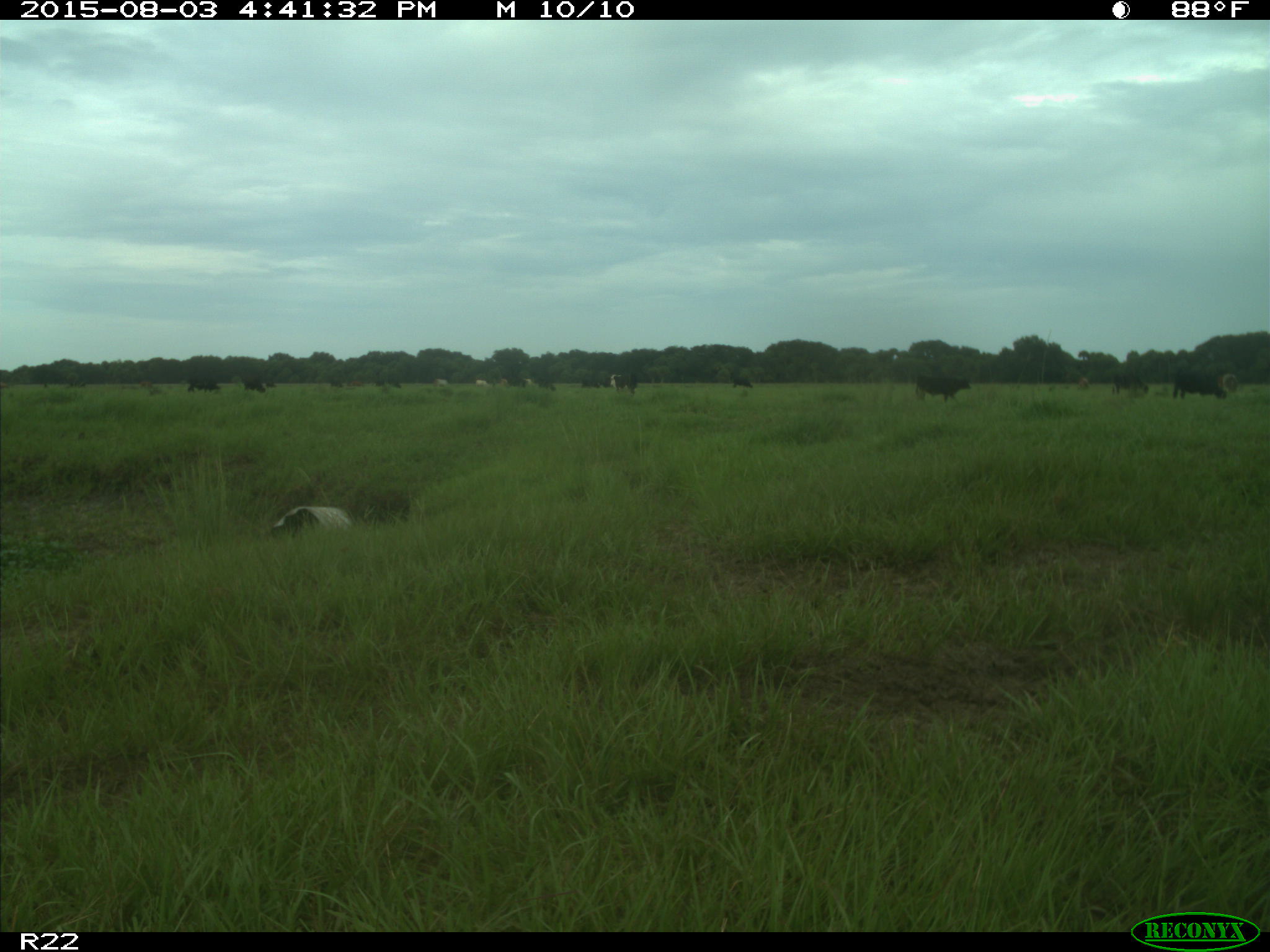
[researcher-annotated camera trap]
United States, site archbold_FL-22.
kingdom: Animalia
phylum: Chordata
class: Mammalia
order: Artiodactyla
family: Bovidae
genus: Bos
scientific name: Bos taurus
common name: domestic cow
Bos taurus (domestic cow).